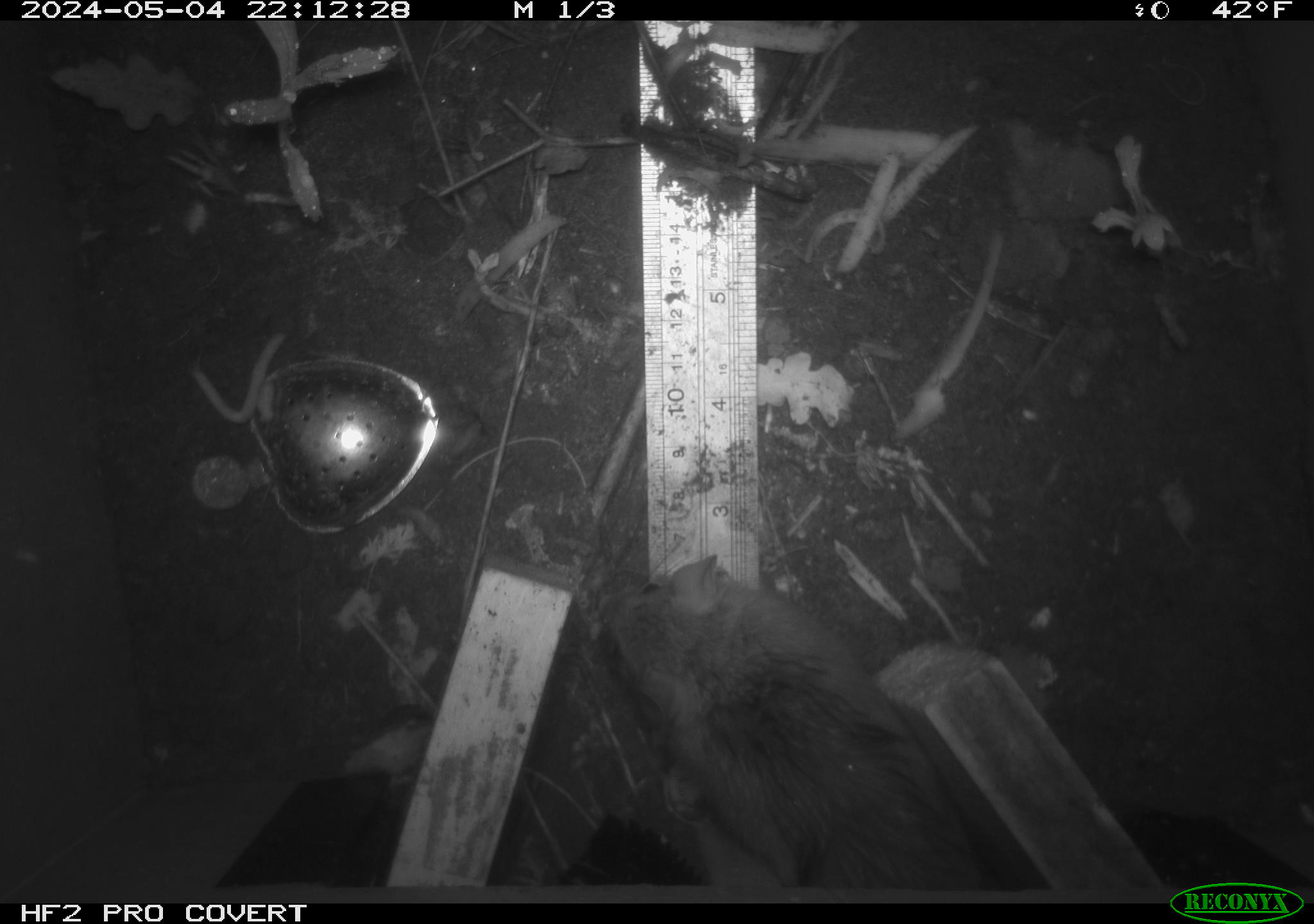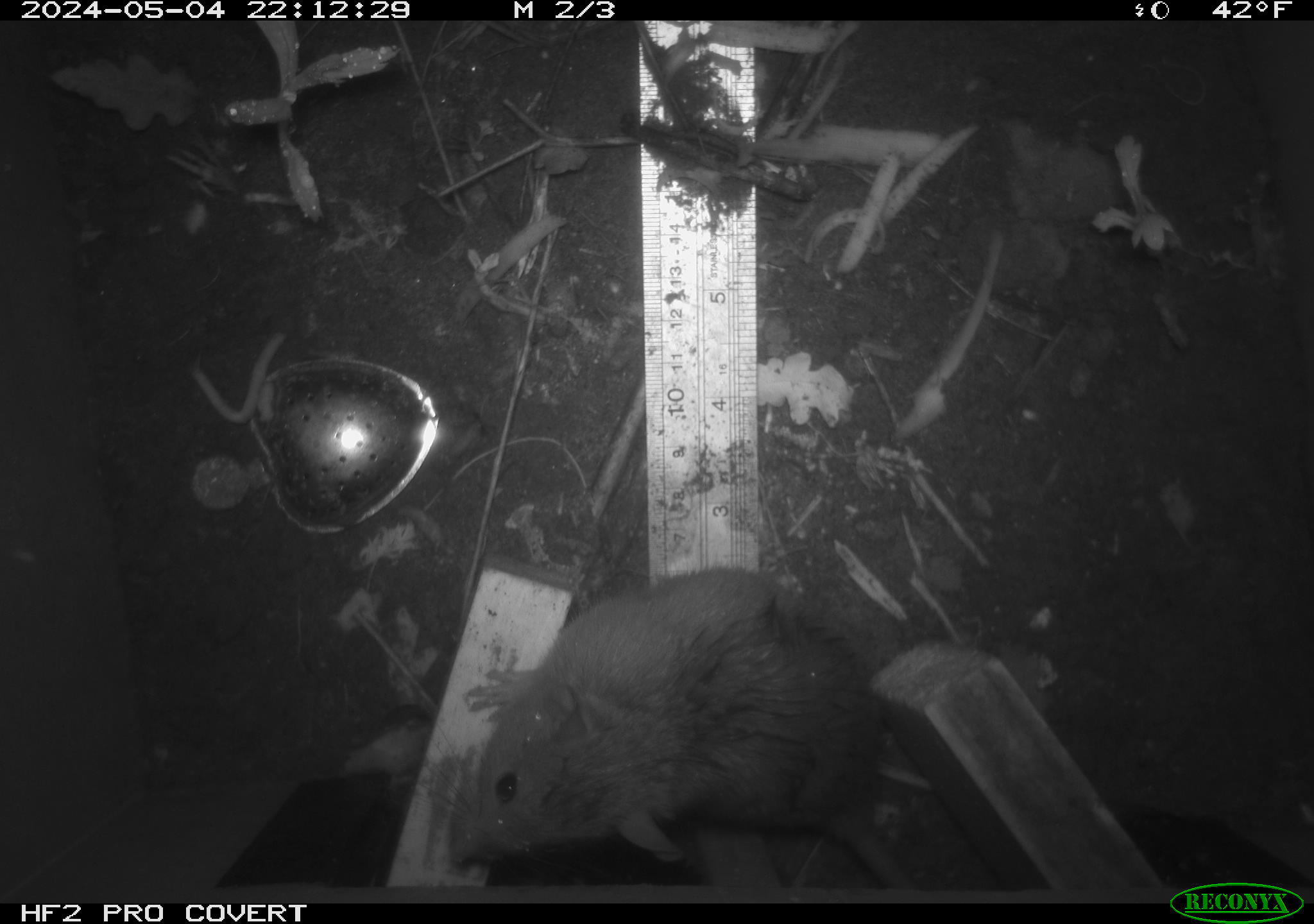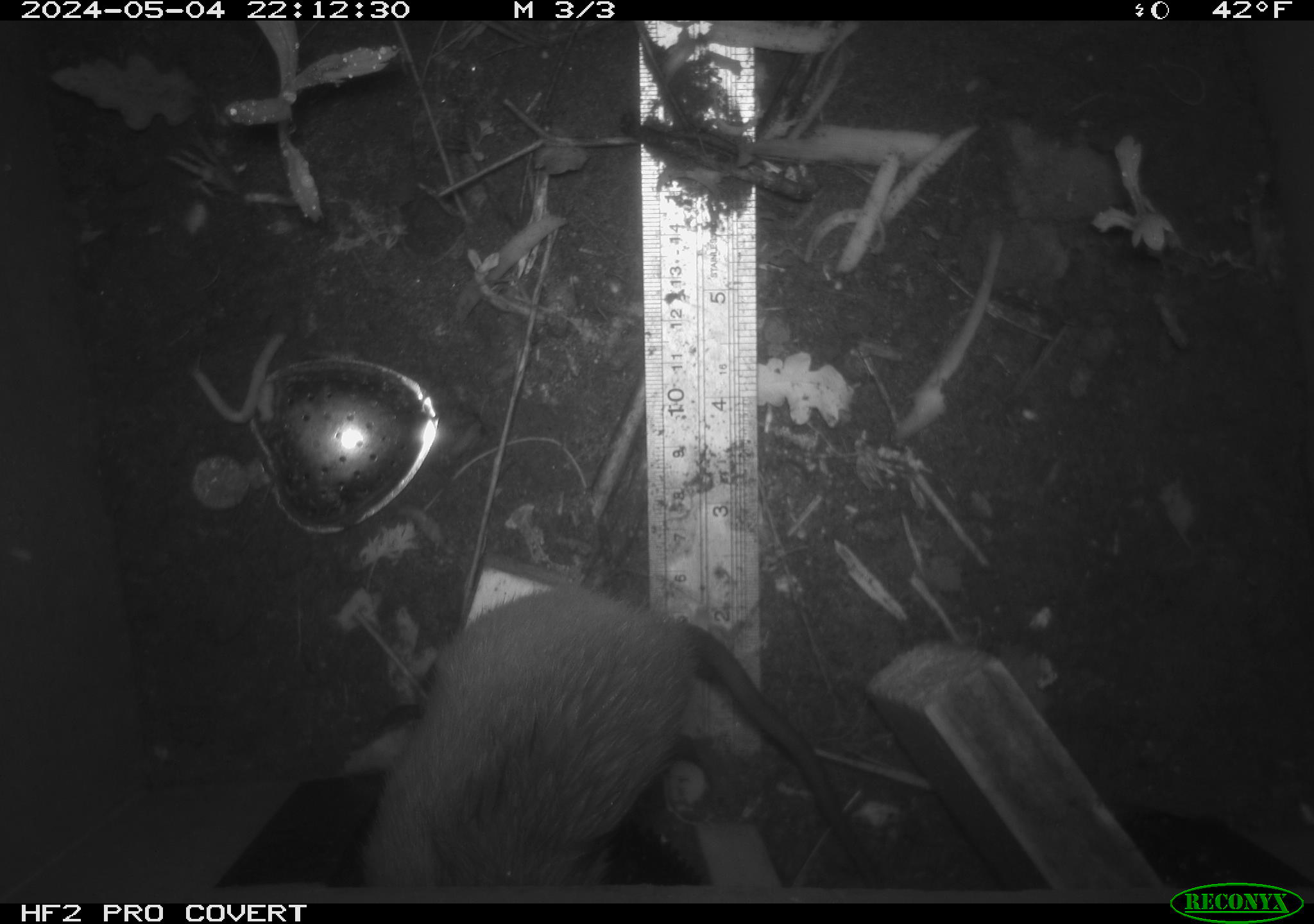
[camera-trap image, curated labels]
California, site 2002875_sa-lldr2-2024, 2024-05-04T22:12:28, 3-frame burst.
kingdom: Animalia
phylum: Chordata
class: Mammalia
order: Rodentia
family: Muridae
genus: Rattus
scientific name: Rattus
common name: rat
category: rattus species